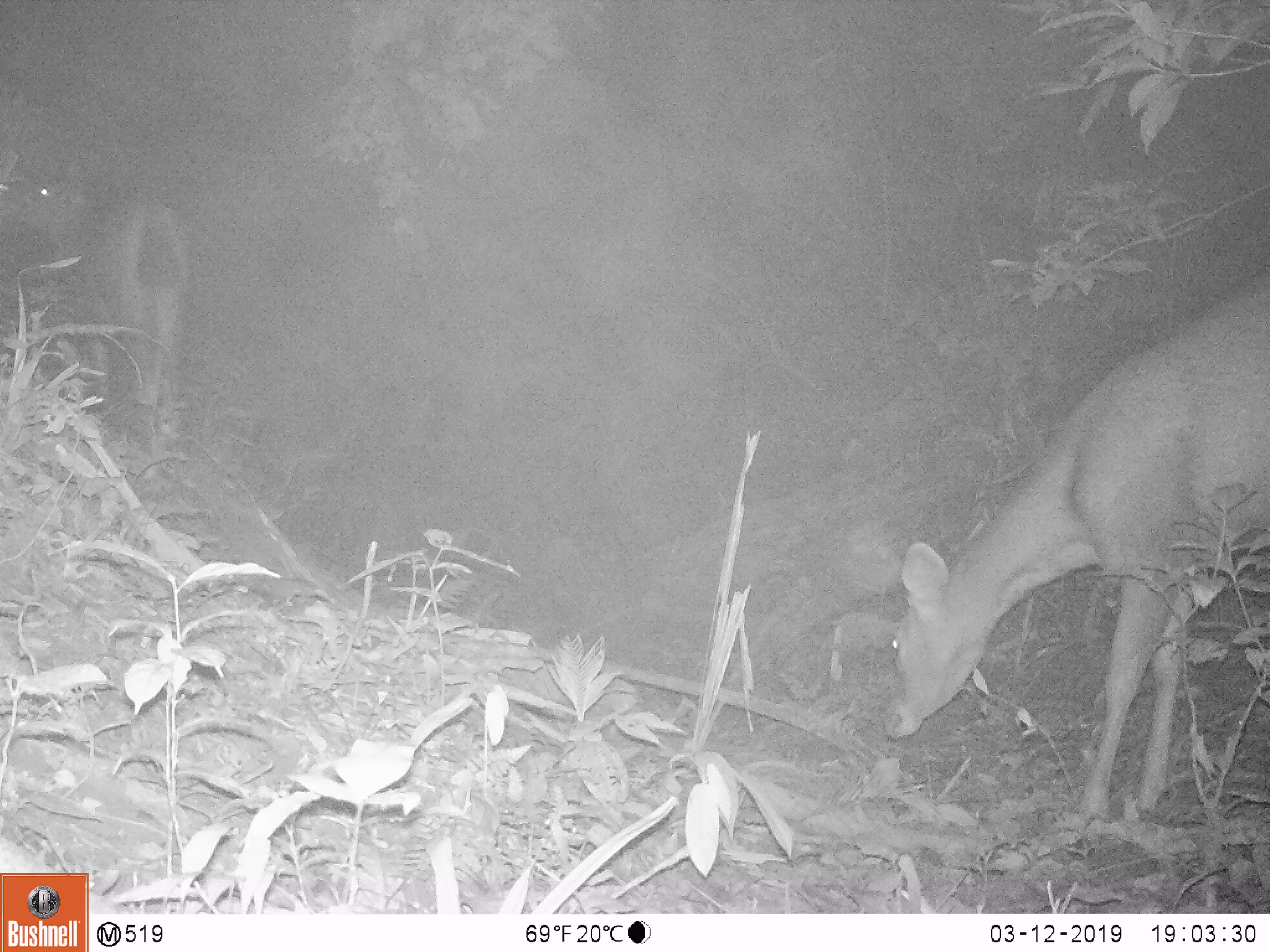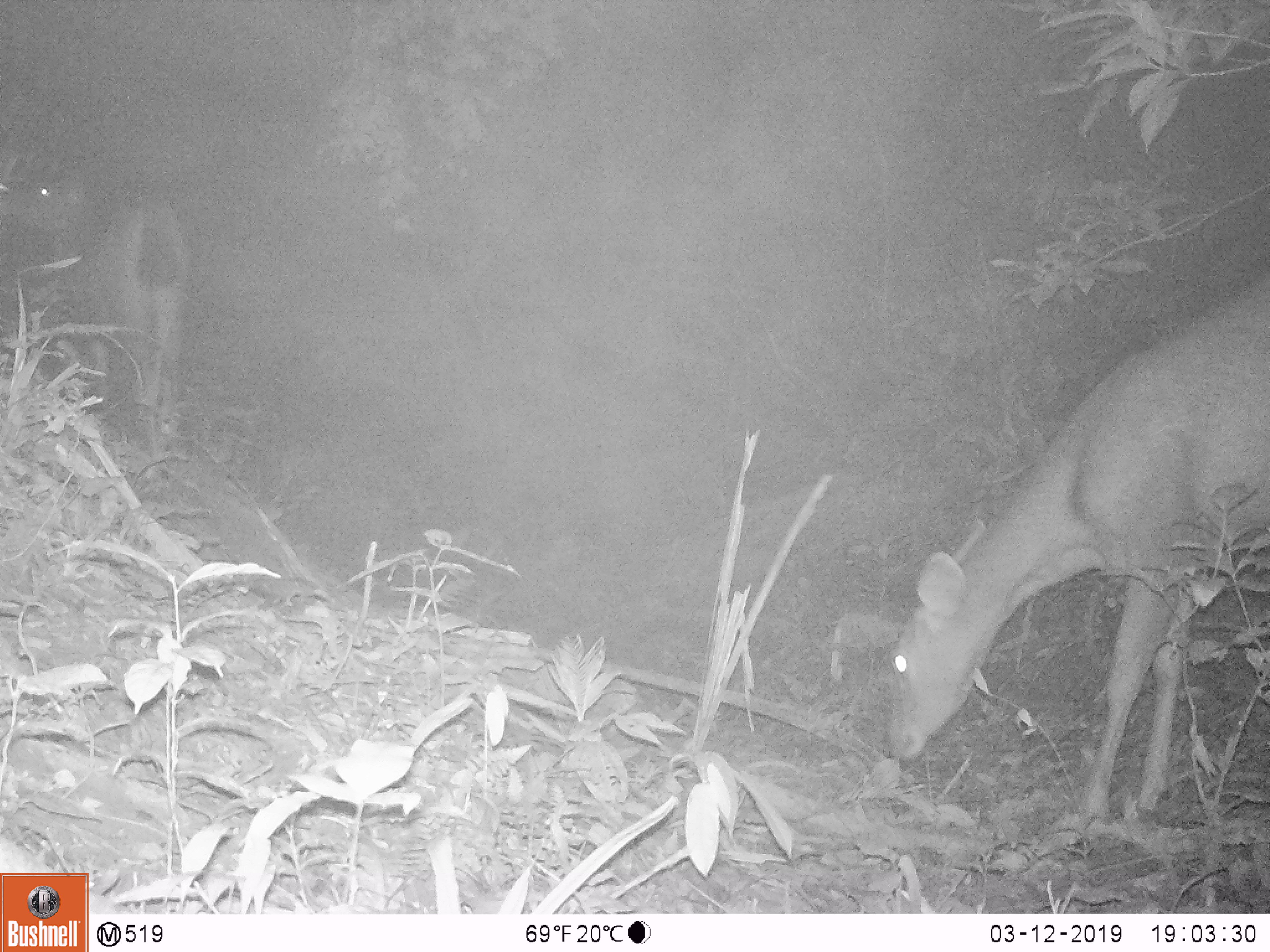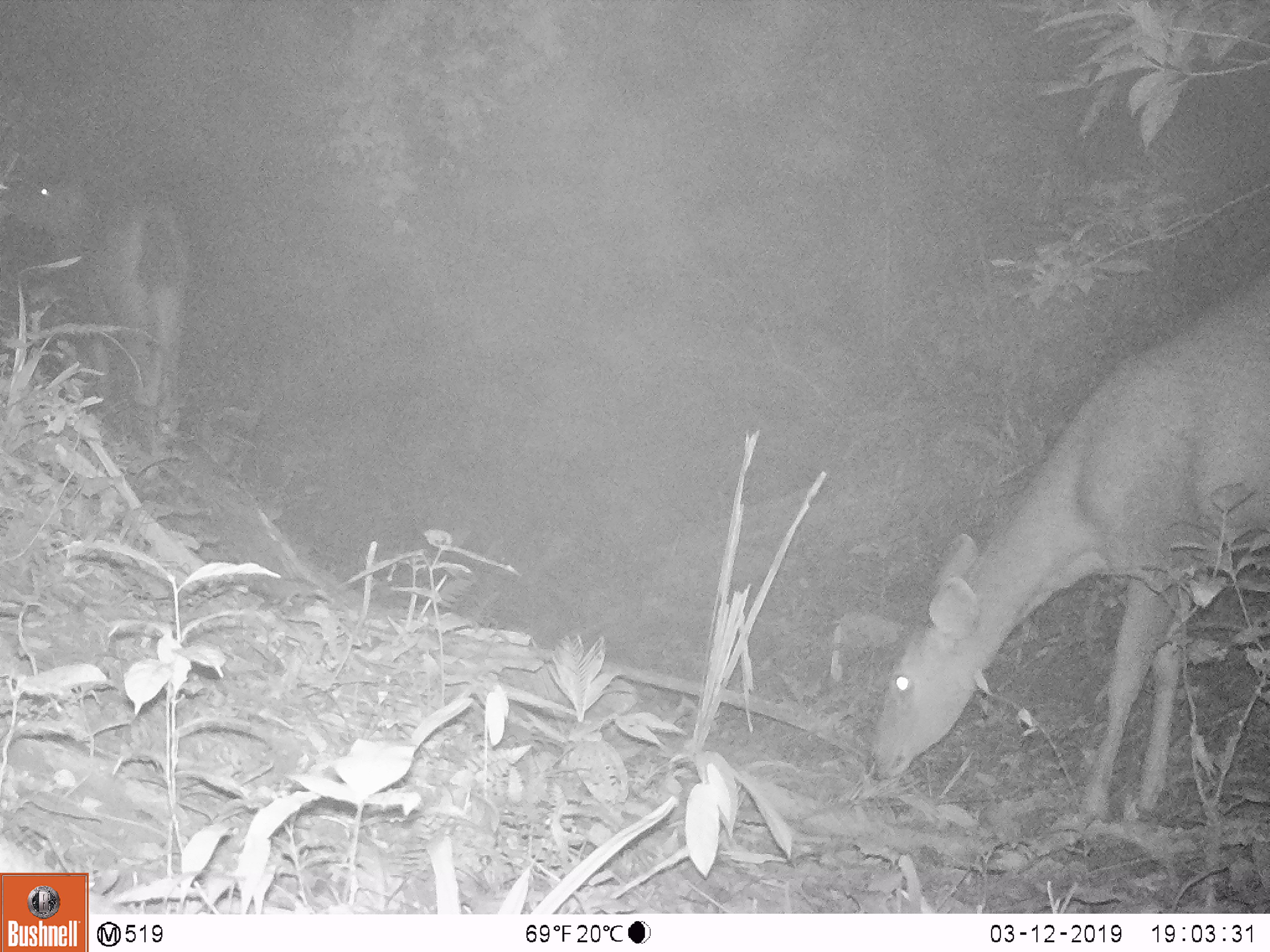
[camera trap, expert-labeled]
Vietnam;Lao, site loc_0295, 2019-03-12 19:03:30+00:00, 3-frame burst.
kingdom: Animalia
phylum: Chordata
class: Mammalia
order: Artiodactyla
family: Cervidae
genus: Rusa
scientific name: Rusa unicolor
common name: sambar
Sambar (Rusa unicolor). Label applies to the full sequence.